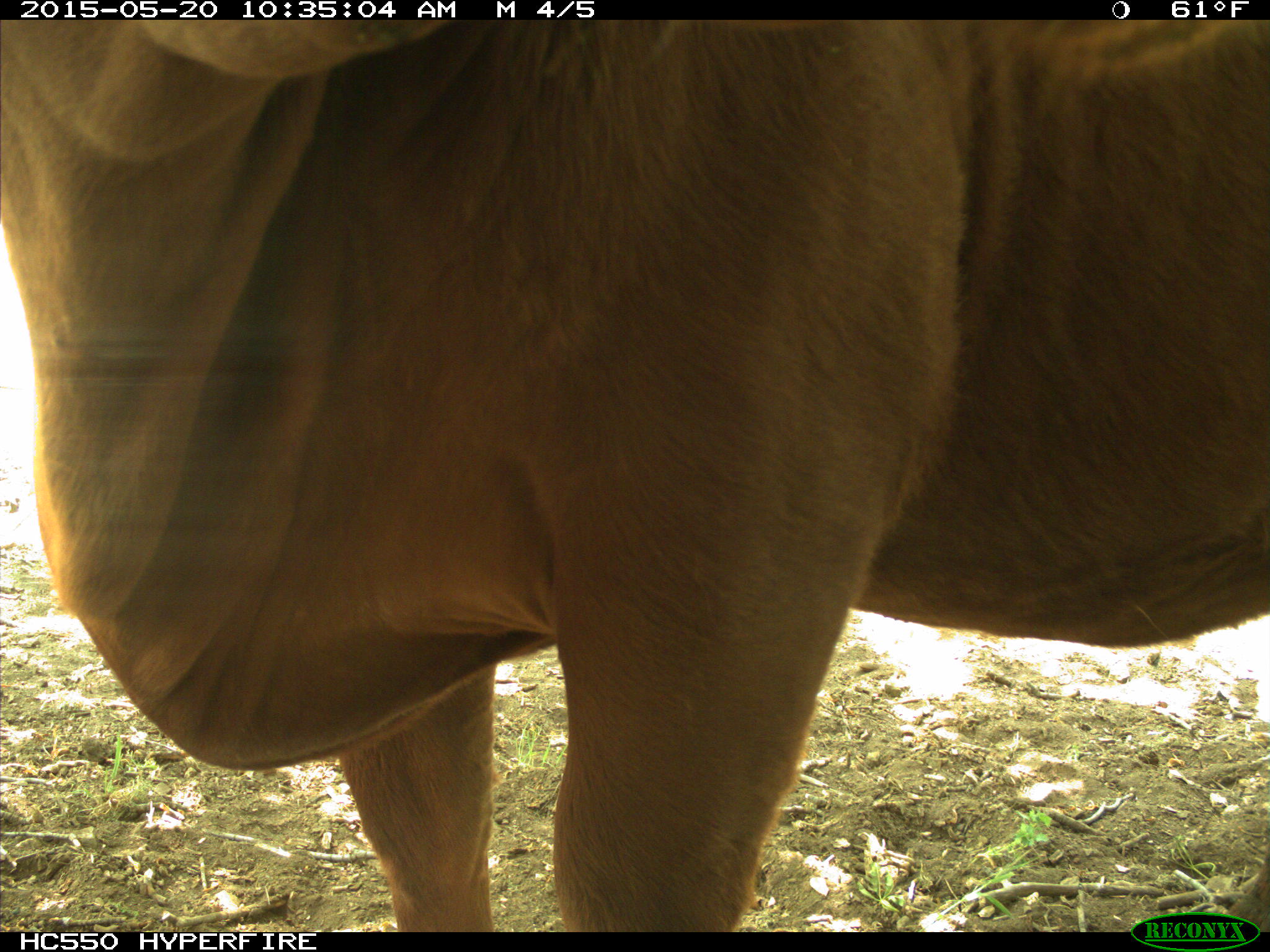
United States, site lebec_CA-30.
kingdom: Animalia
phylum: Chordata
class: Mammalia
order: Artiodactyla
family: Bovidae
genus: Bos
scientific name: Bos taurus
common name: domestic cow